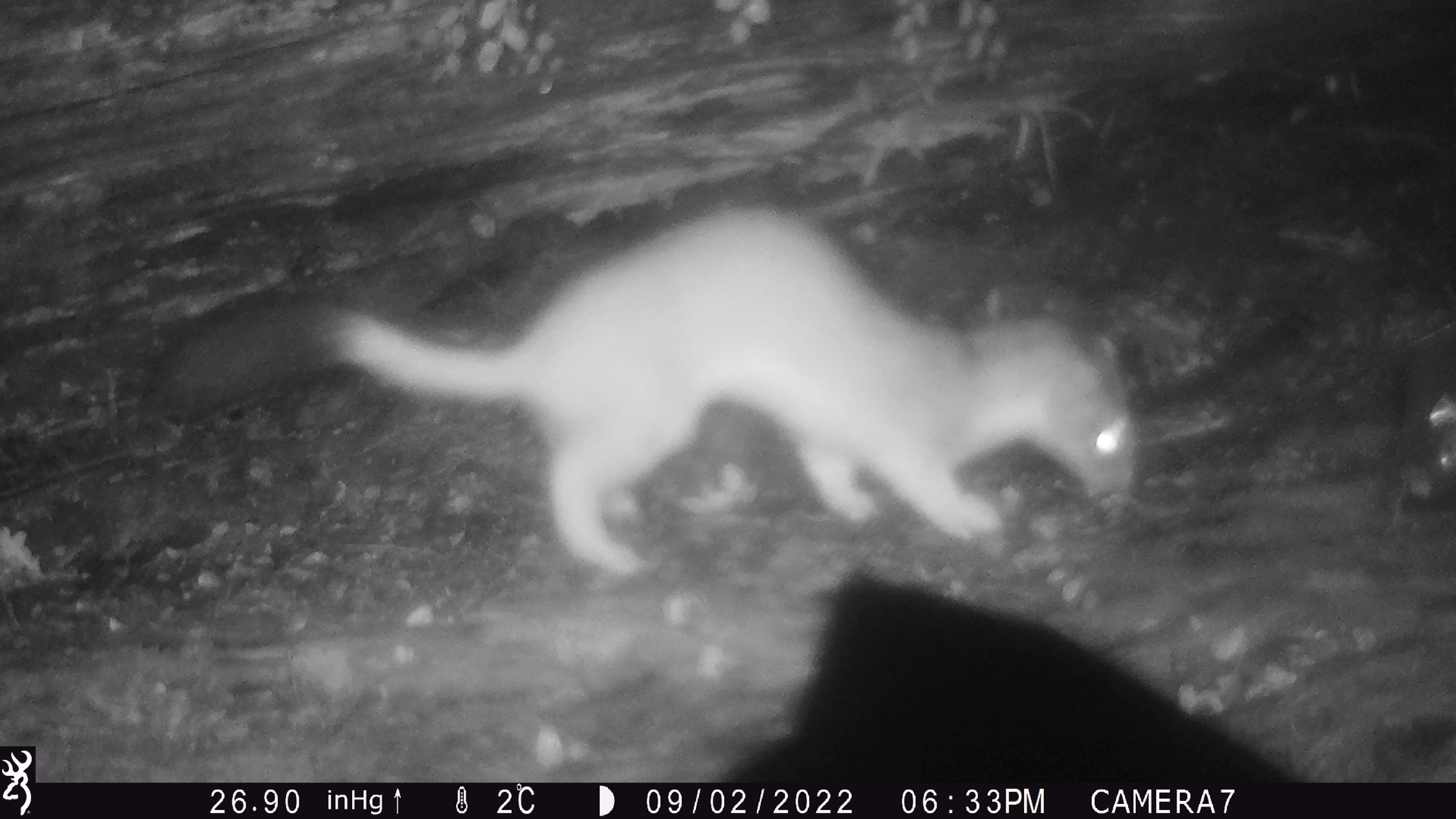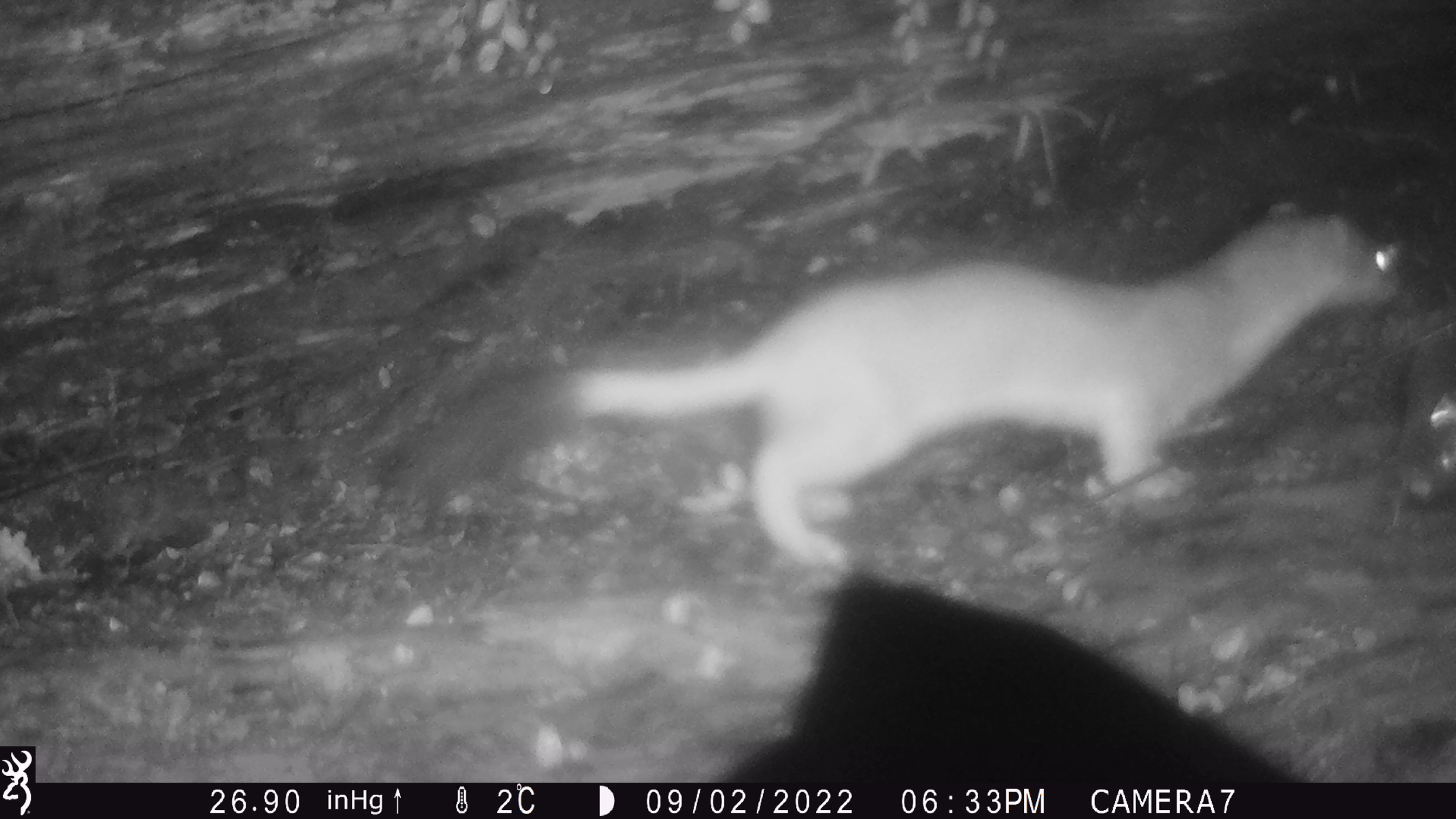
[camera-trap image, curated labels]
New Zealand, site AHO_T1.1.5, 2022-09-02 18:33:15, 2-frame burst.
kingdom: Animalia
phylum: Chordata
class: Mammalia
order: Carnivora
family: Mustelidae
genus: Mustela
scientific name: Mustela erminea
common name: stoat